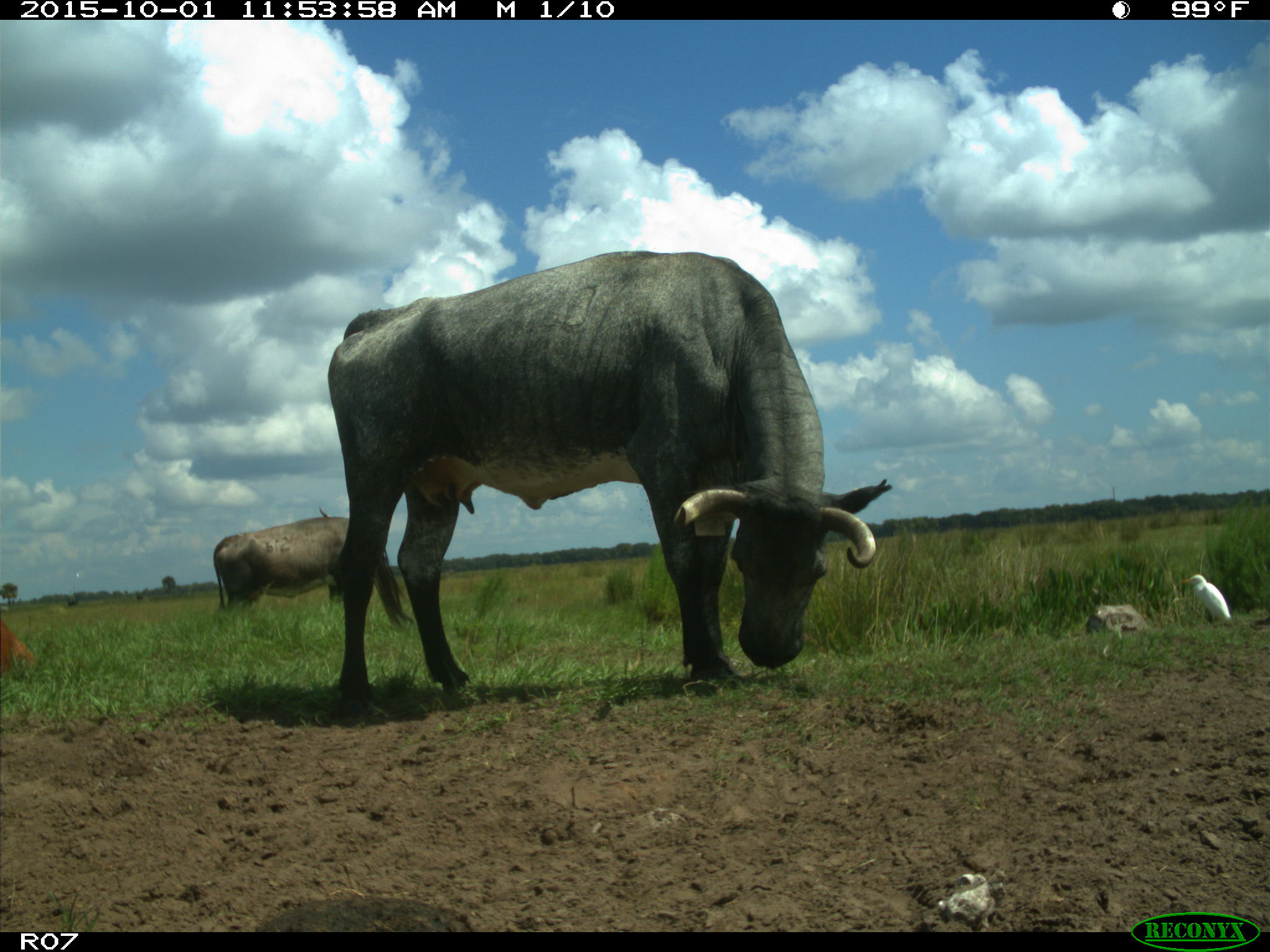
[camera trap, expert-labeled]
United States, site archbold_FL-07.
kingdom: Animalia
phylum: Chordata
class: Mammalia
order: Artiodactyla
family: Bovidae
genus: Bos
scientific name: Bos taurus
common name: domestic cow